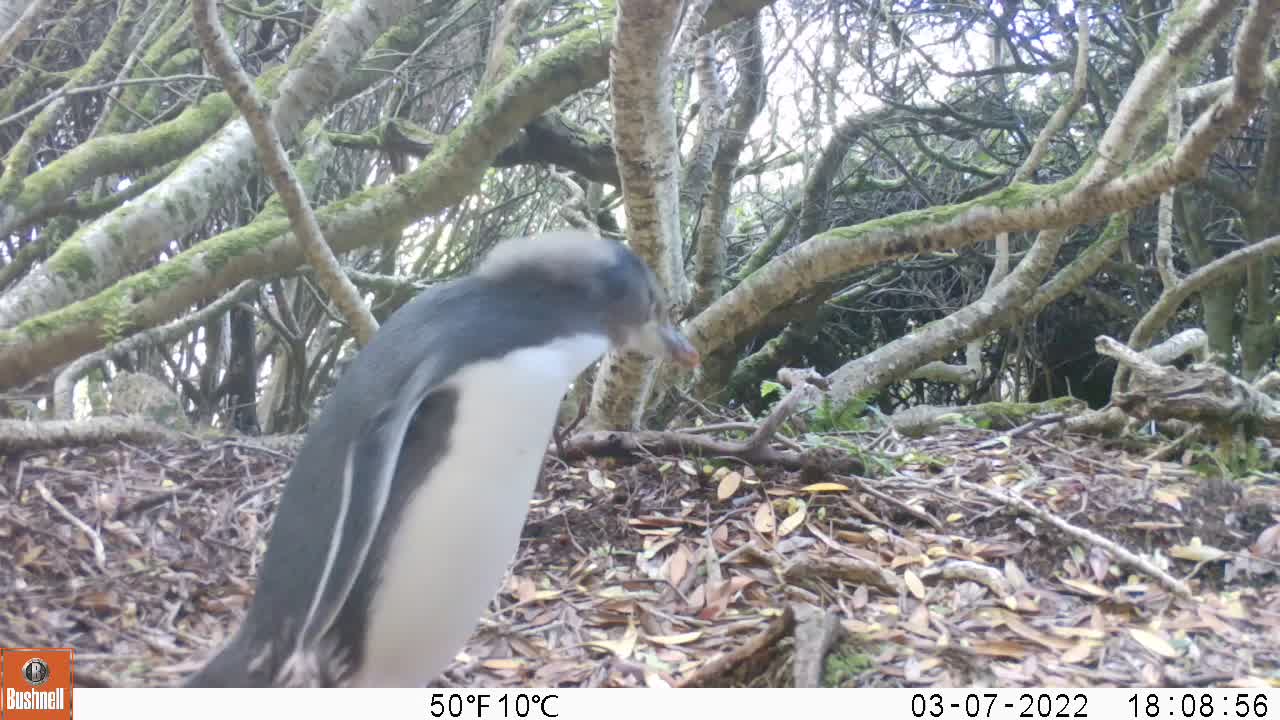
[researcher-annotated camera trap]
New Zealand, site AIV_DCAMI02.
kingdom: Animalia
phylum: Chordata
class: Aves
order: Sphenisciformes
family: Spheniscidae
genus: Megadyptes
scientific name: Megadyptes antipodes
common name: yellow-eyed penguin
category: yellow eyed penguin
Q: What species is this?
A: Yellow eyed penguin (yellow-eyed penguin) (Megadyptes antipodes).